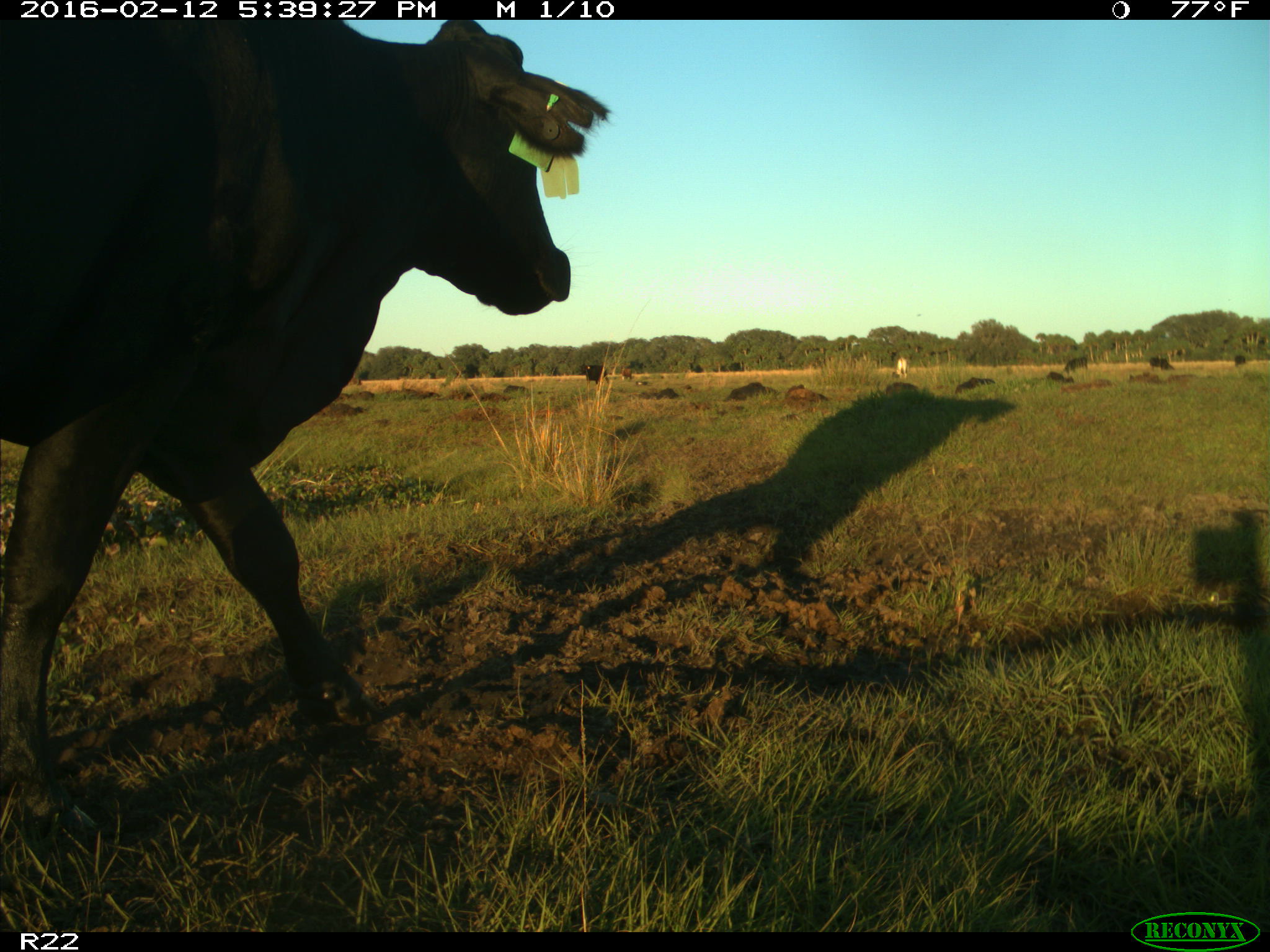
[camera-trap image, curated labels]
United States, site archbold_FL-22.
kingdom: Animalia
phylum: Chordata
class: Mammalia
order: Artiodactyla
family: Bovidae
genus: Bos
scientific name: Bos taurus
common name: domestic cow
Bos taurus (domestic cow).